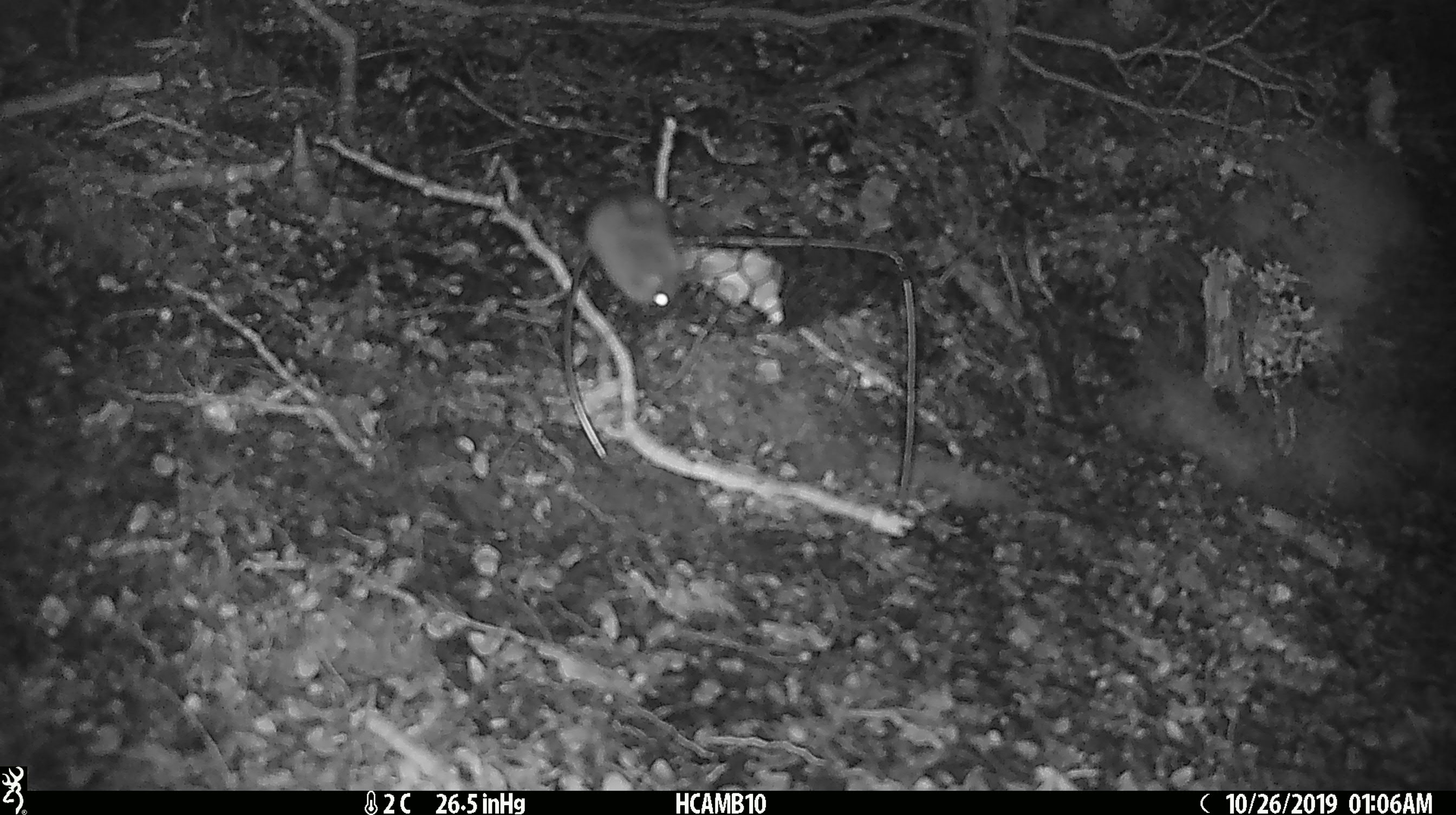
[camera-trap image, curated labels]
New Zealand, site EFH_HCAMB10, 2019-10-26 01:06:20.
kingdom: Animalia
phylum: Chordata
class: Mammalia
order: Rodentia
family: Muridae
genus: Mus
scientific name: Mus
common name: mouse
Mouse (Mus).